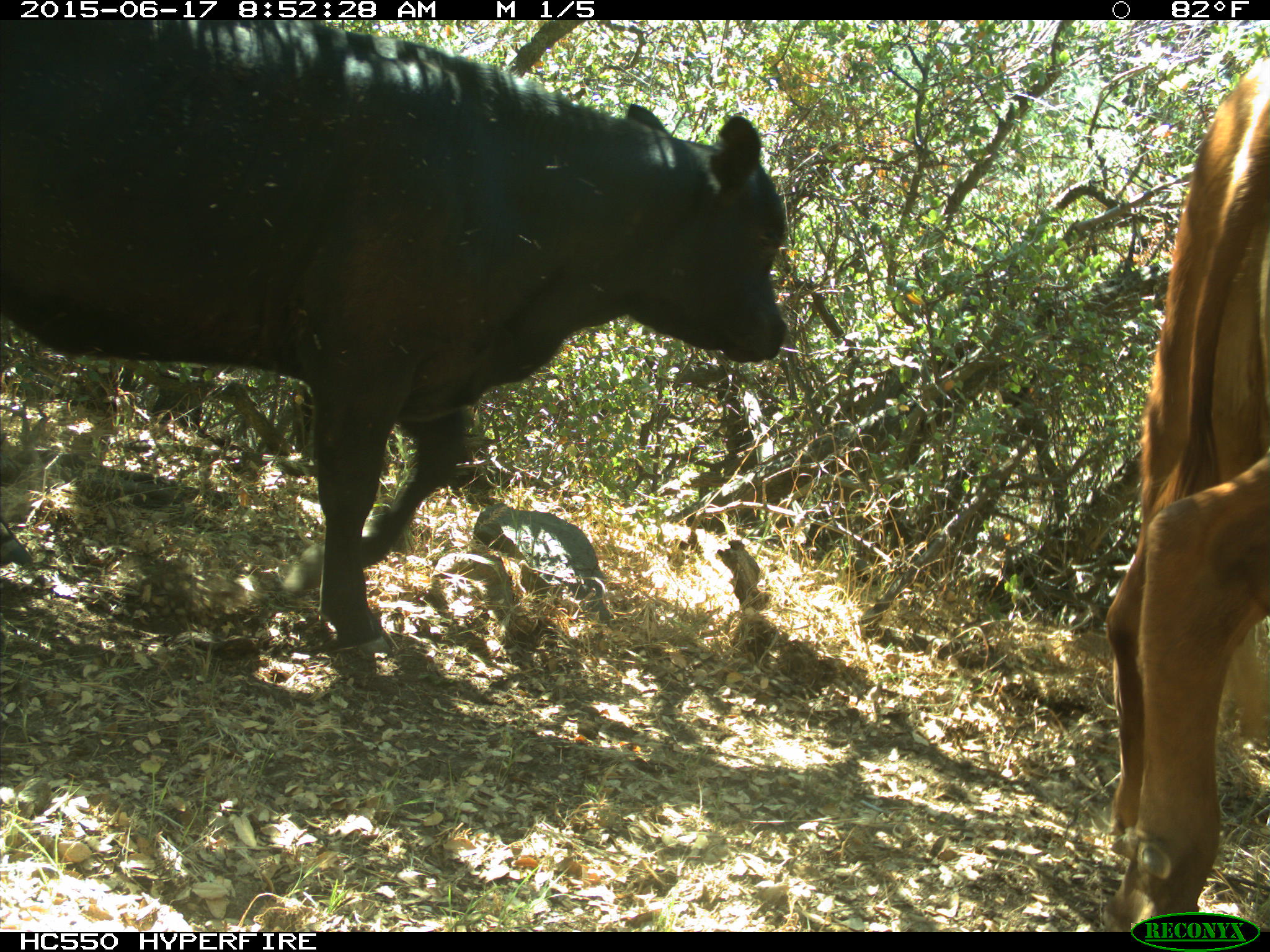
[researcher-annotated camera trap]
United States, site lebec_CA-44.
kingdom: Animalia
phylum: Chordata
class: Mammalia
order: Artiodactyla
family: Bovidae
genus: Bos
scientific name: Bos taurus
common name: domestic cow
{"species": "Bos taurus (domestic cow)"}